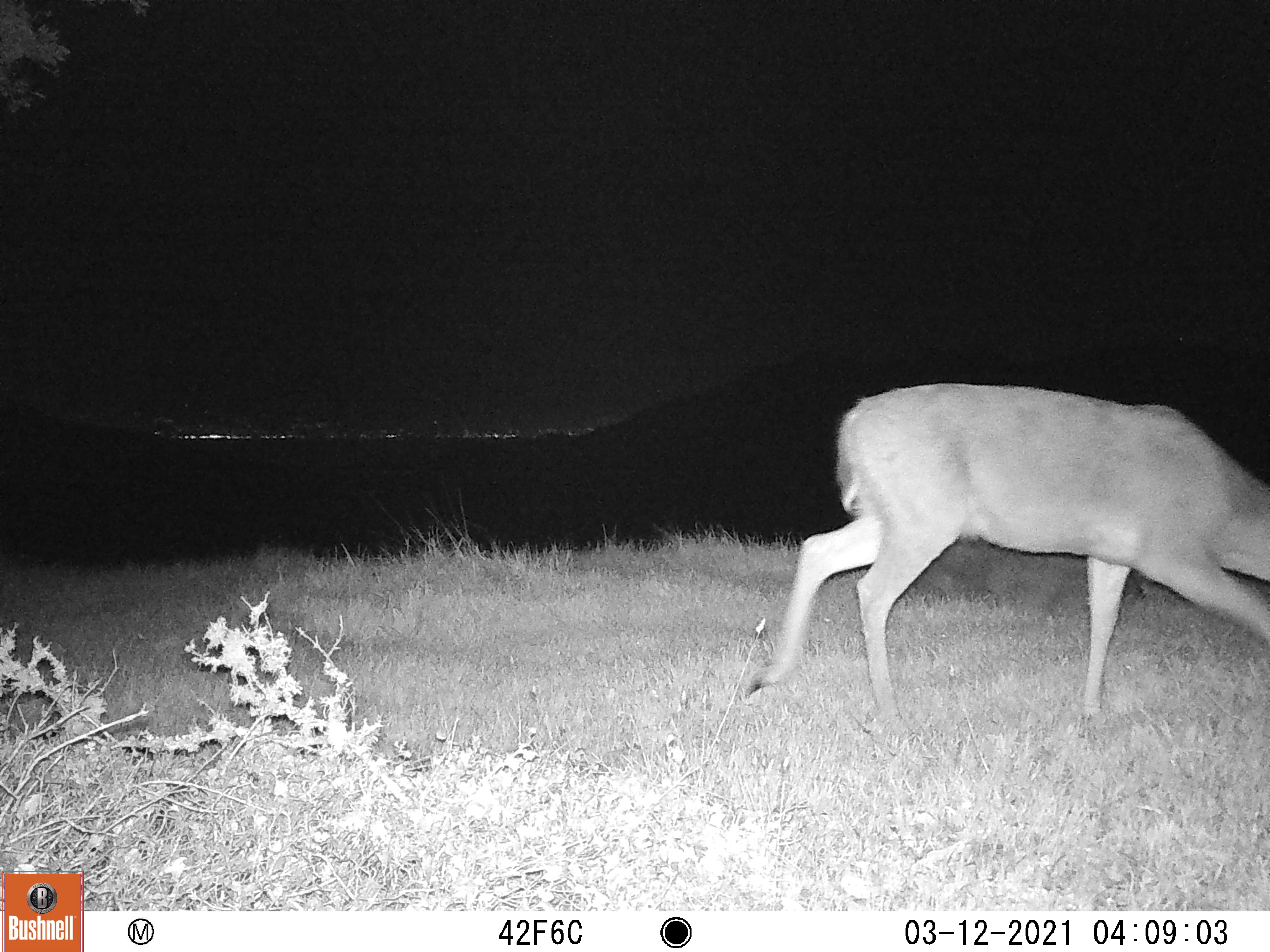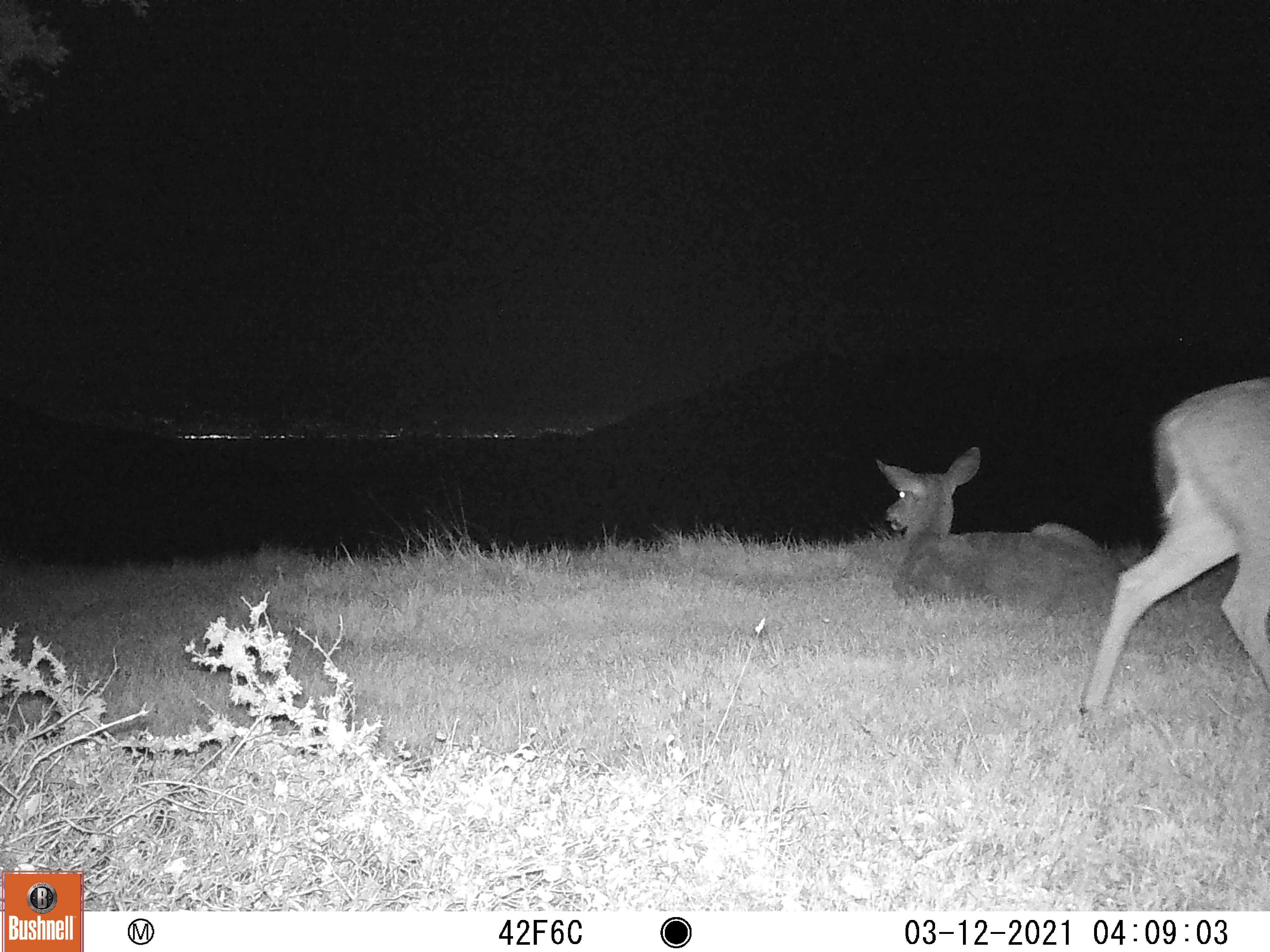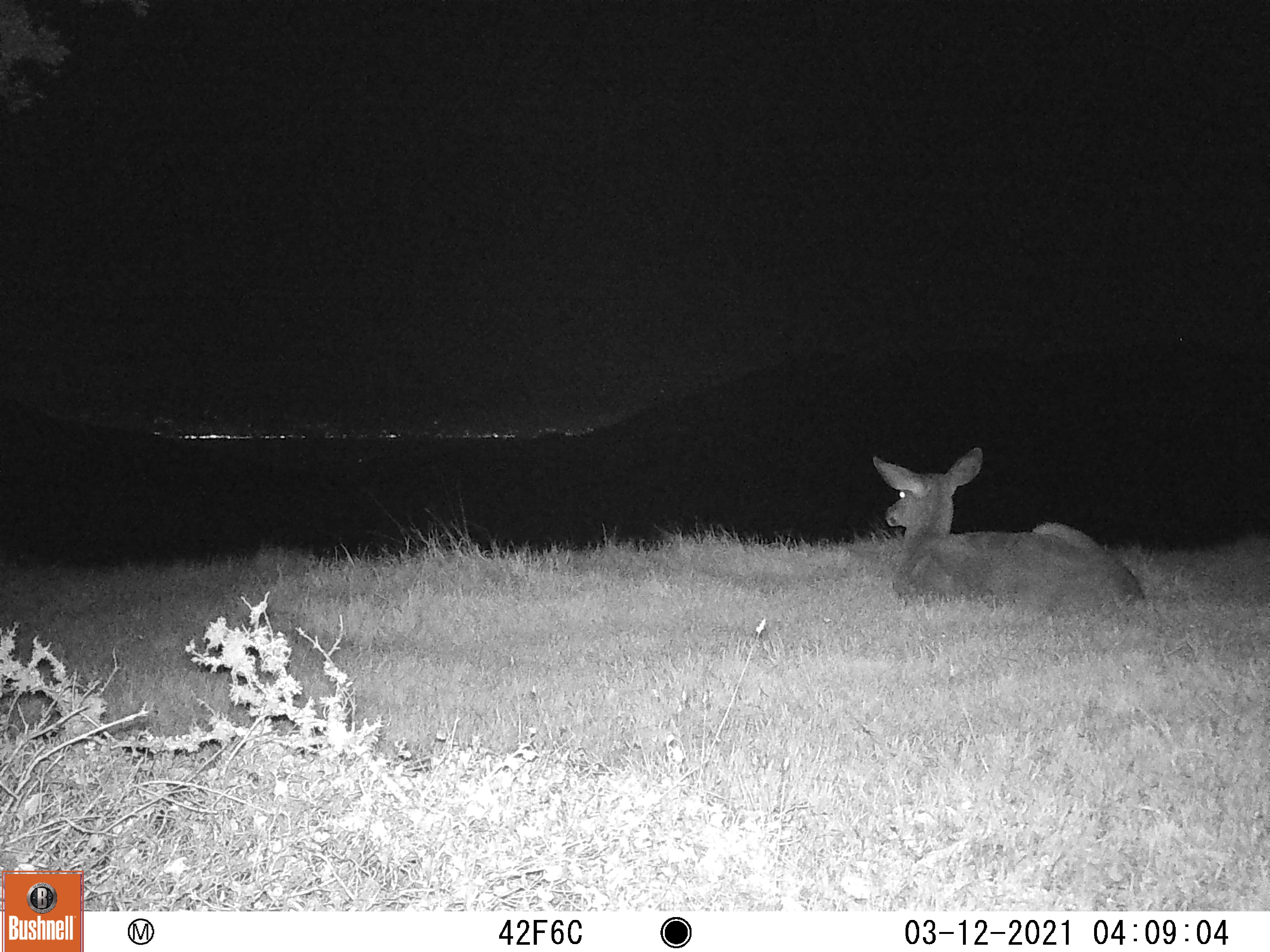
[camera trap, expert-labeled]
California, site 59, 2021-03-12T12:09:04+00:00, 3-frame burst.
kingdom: Animalia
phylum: Chordata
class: Mammalia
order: Artiodactyla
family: Cervidae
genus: Odocoileus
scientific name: Odocoileus hemionus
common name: mule deer